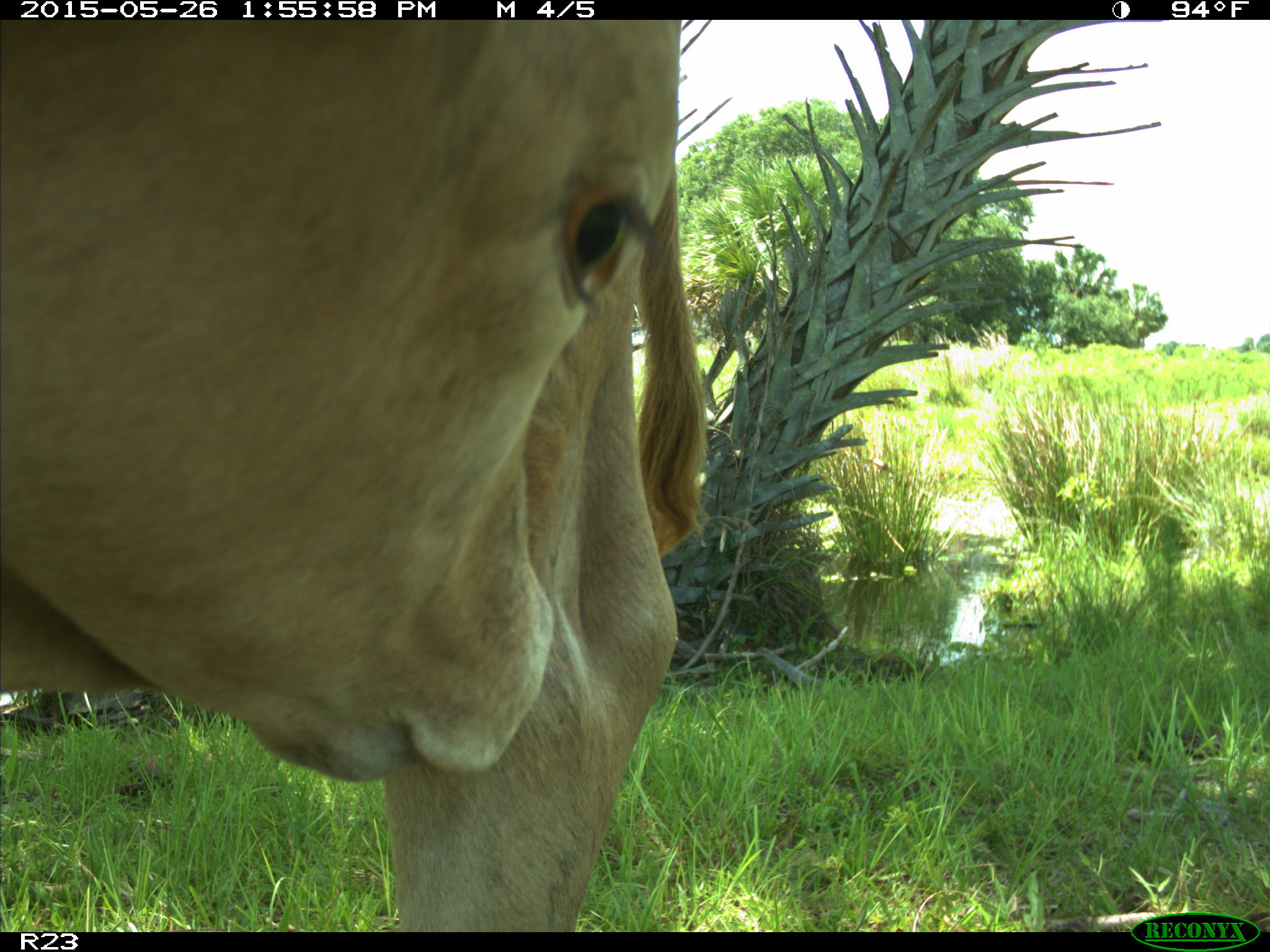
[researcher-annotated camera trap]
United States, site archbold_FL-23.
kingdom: Animalia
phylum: Chordata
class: Mammalia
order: Artiodactyla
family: Bovidae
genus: Bos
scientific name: Bos taurus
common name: domestic cow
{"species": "Bos taurus (domestic cow)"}